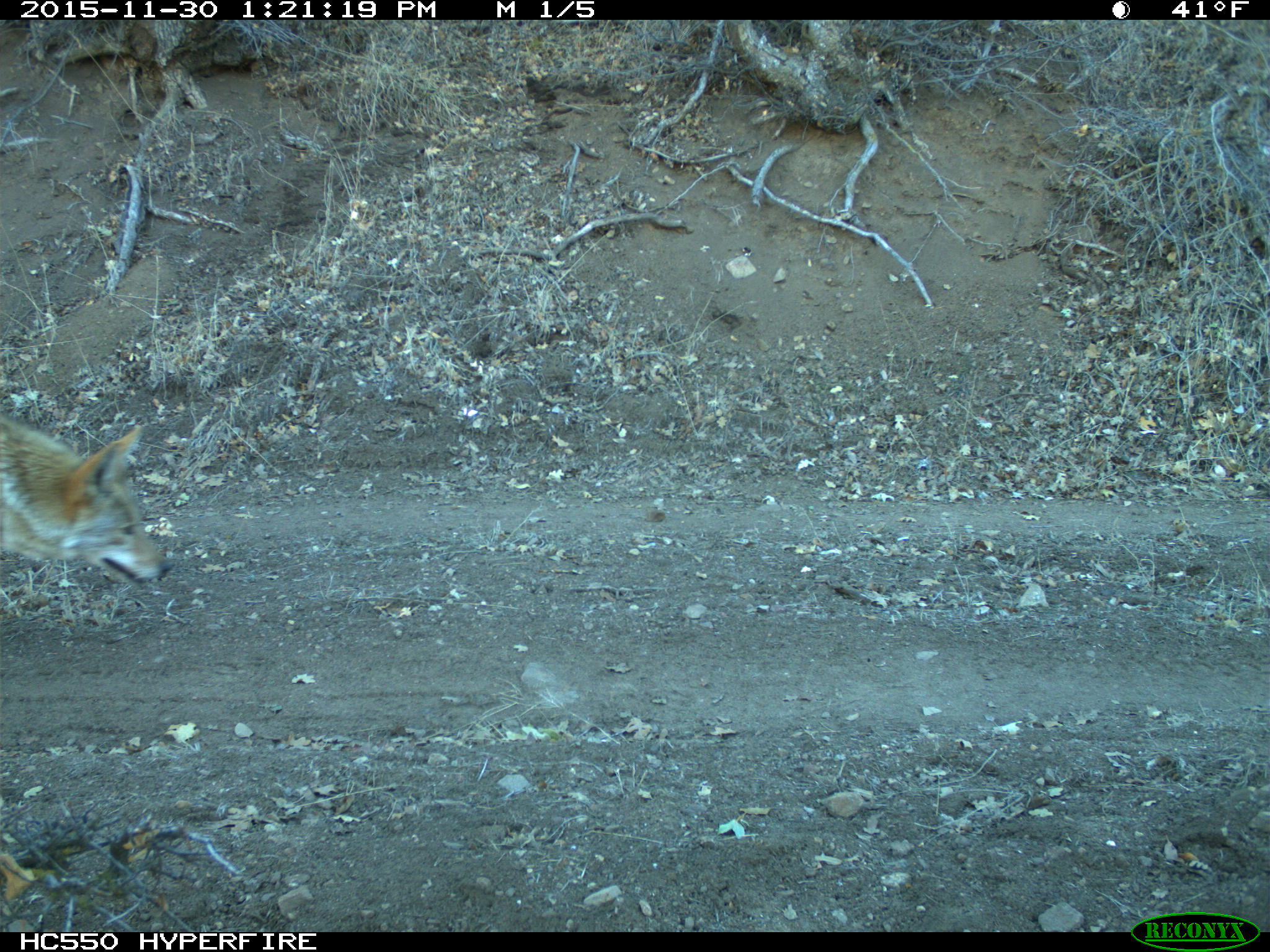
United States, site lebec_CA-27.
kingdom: Animalia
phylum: Chordata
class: Mammalia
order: Carnivora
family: Canidae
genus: Canis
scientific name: Canis latrans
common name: coyote